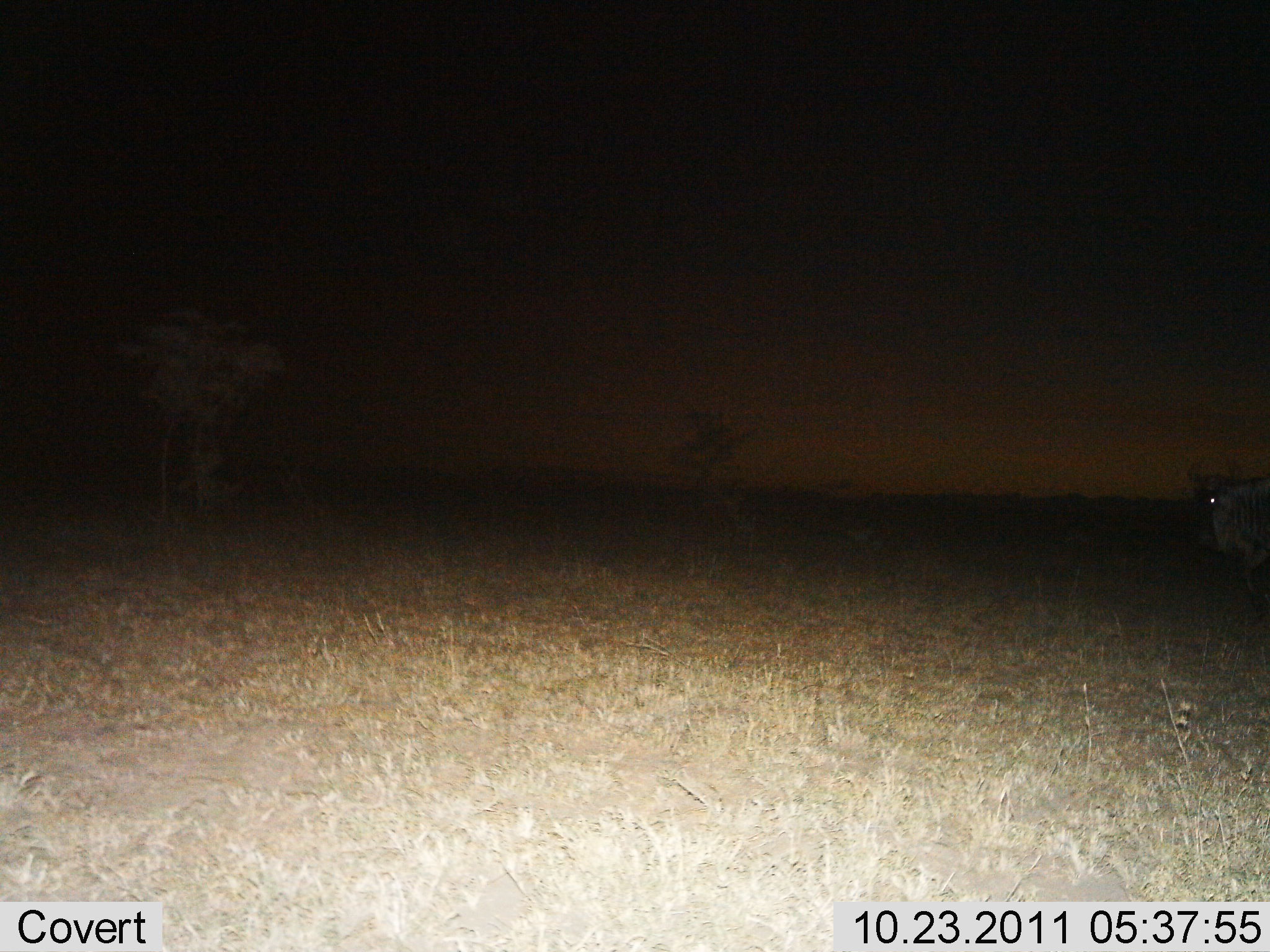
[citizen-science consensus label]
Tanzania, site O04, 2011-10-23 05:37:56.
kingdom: Animalia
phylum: Chordata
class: Mammalia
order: Artiodactyla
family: Bovidae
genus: Connochaetes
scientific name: Connochaetes taurinus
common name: blue wildebeest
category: wildebeest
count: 1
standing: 50%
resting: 0%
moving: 50%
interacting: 0%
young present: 0%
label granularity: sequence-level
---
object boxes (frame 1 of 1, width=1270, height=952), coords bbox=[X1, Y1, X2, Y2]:
animal: bbox=[1190, 464, 1270, 610]